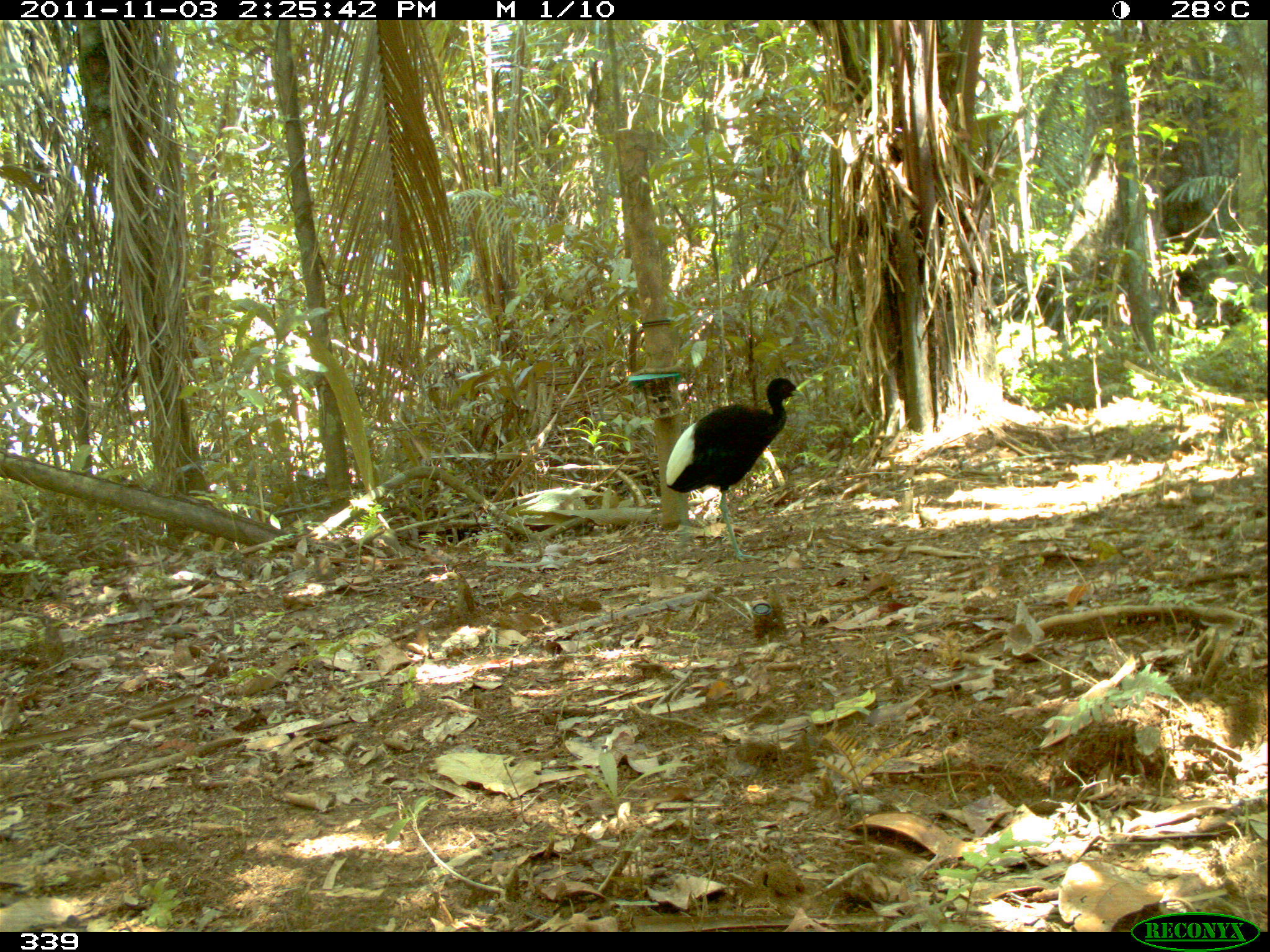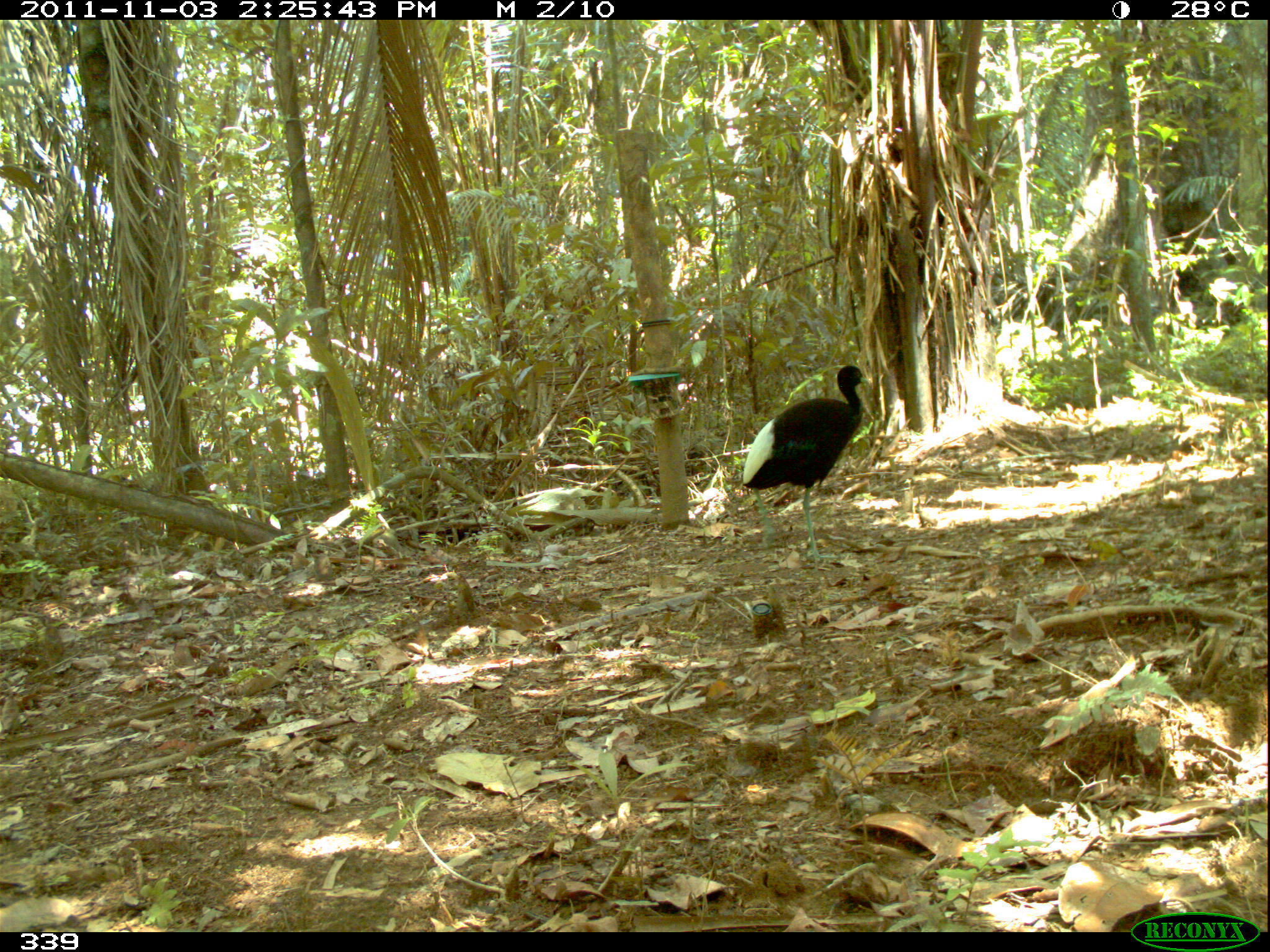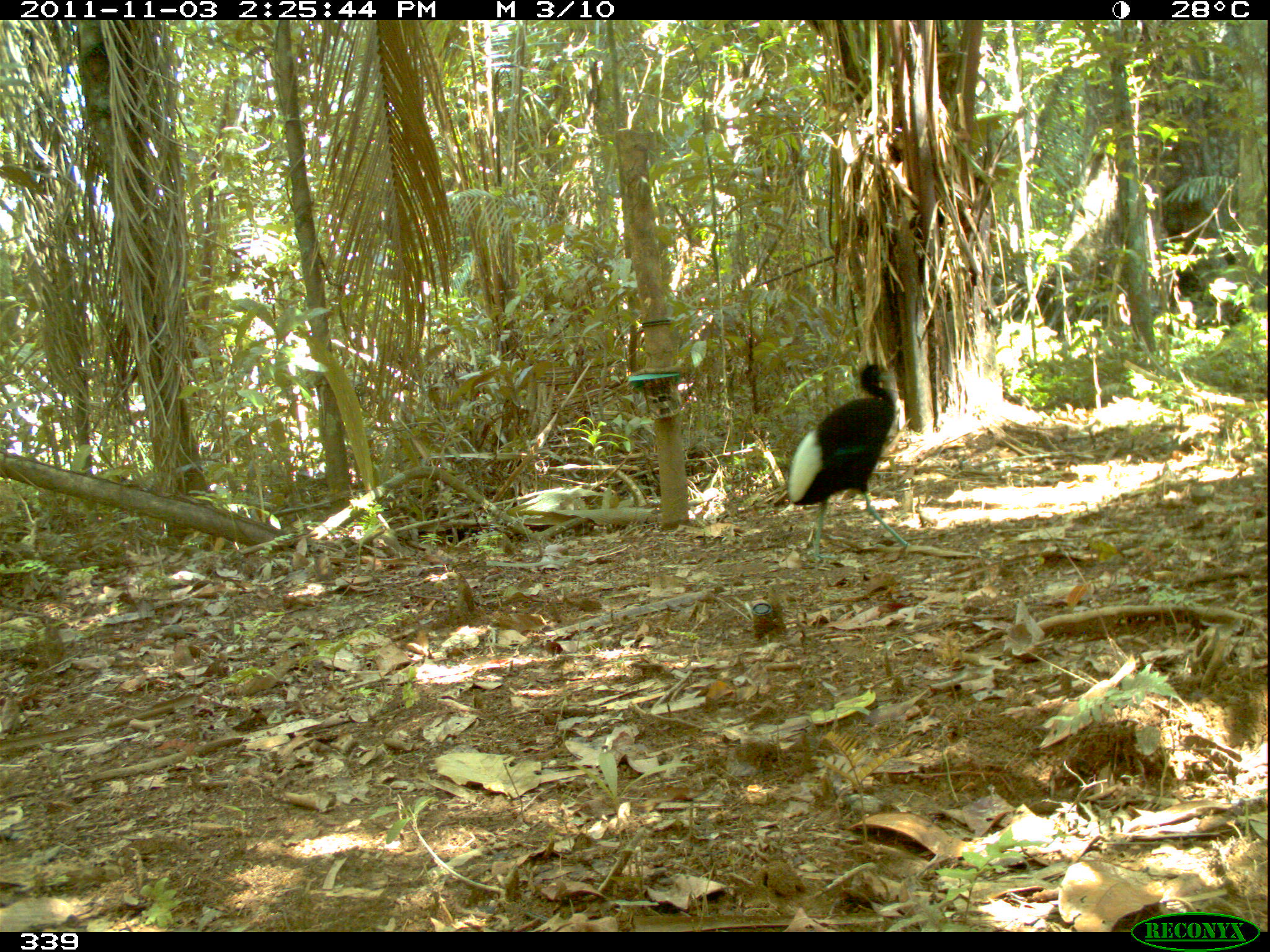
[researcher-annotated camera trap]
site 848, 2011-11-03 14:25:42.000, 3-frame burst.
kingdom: Animalia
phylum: Chordata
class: Aves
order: Gruiformes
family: Psophiidae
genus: Psophia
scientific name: Psophia leucoptera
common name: pale-winged trumpeter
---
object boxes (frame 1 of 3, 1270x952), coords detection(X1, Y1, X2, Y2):
psophia leucoptera: detection(664, 377, 806, 562)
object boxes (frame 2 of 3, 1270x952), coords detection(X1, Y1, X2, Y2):
psophia leucoptera: detection(740, 364, 870, 560)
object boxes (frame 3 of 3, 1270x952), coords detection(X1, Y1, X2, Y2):
psophia leucoptera: detection(785, 363, 916, 559)